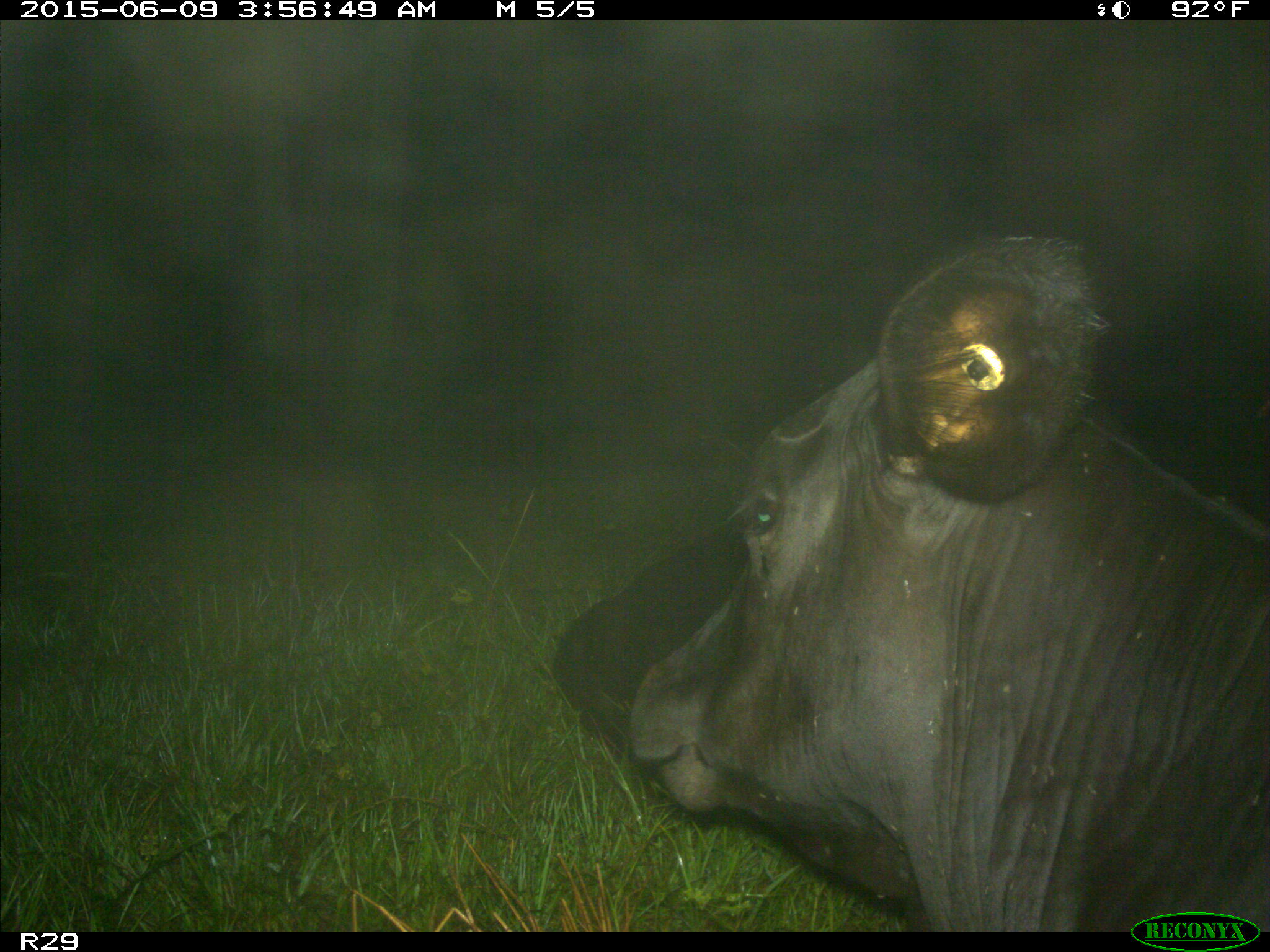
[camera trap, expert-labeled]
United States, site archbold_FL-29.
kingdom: Animalia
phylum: Chordata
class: Mammalia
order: Artiodactyla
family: Bovidae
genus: Bos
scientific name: Bos taurus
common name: domestic cow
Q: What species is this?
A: Bos taurus (domestic cow).